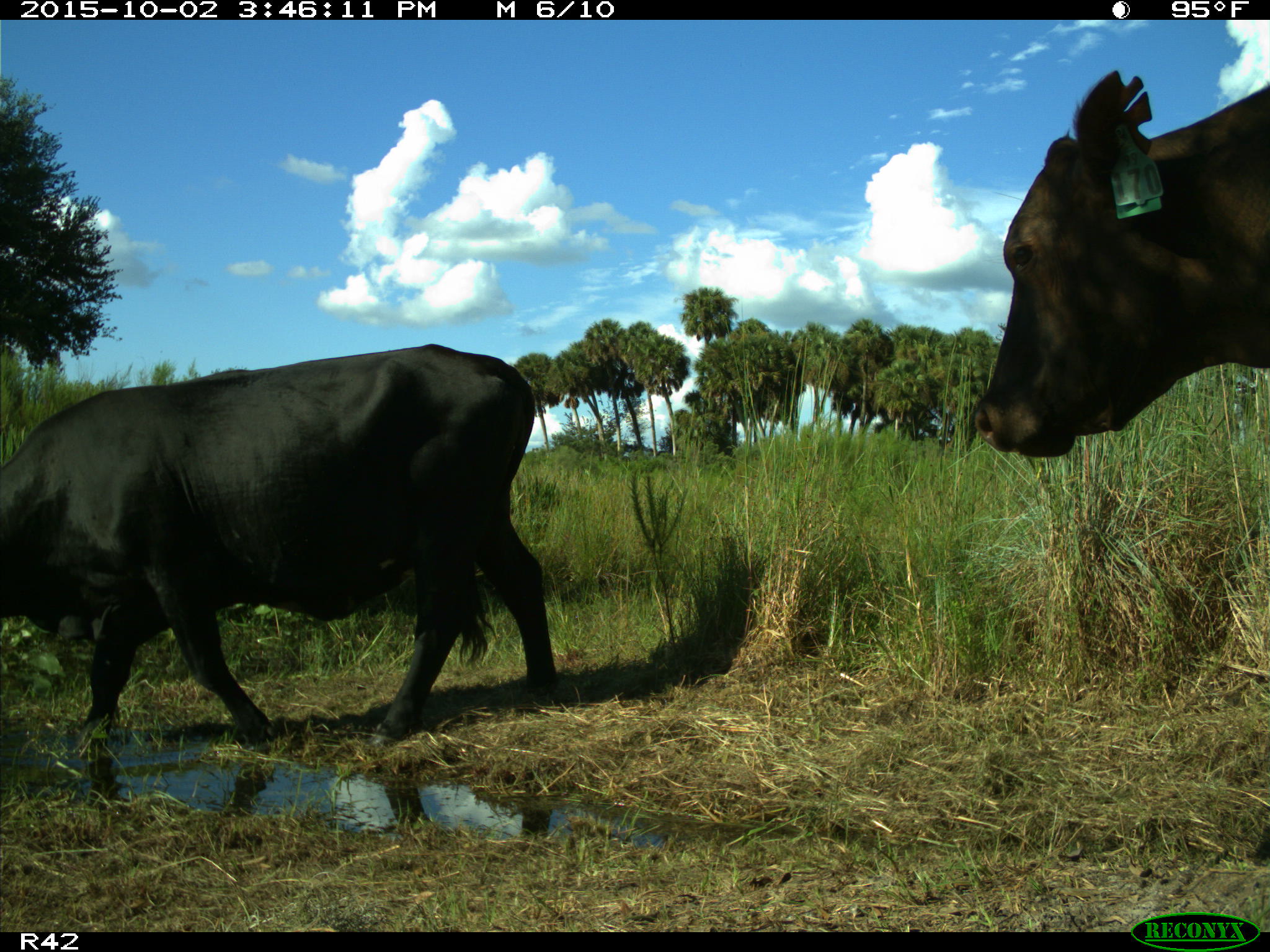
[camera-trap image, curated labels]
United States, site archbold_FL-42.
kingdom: Animalia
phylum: Chordata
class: Mammalia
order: Artiodactyla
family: Bovidae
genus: Bos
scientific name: Bos taurus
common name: domestic cow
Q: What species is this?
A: Bos taurus (domestic cow).